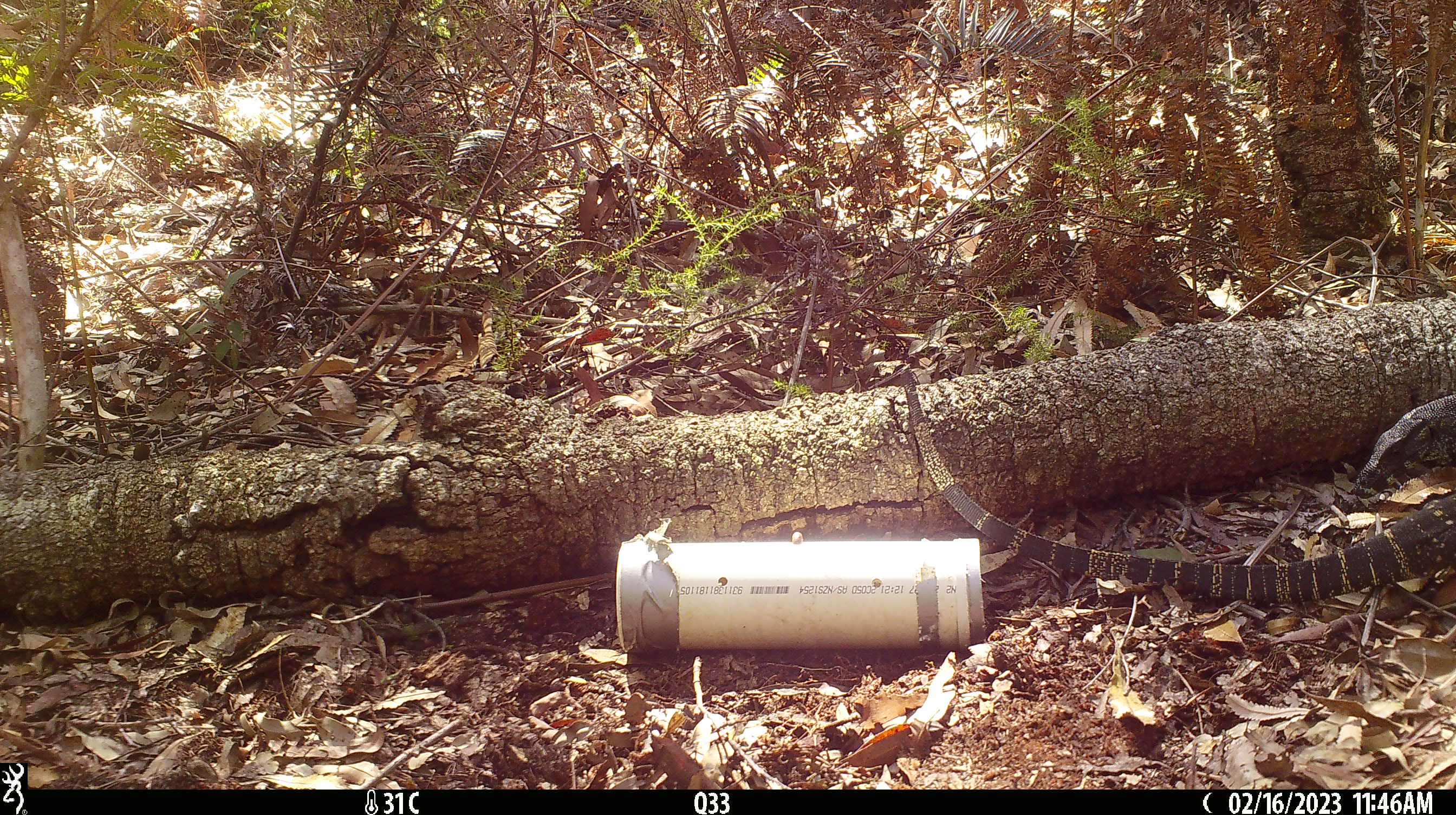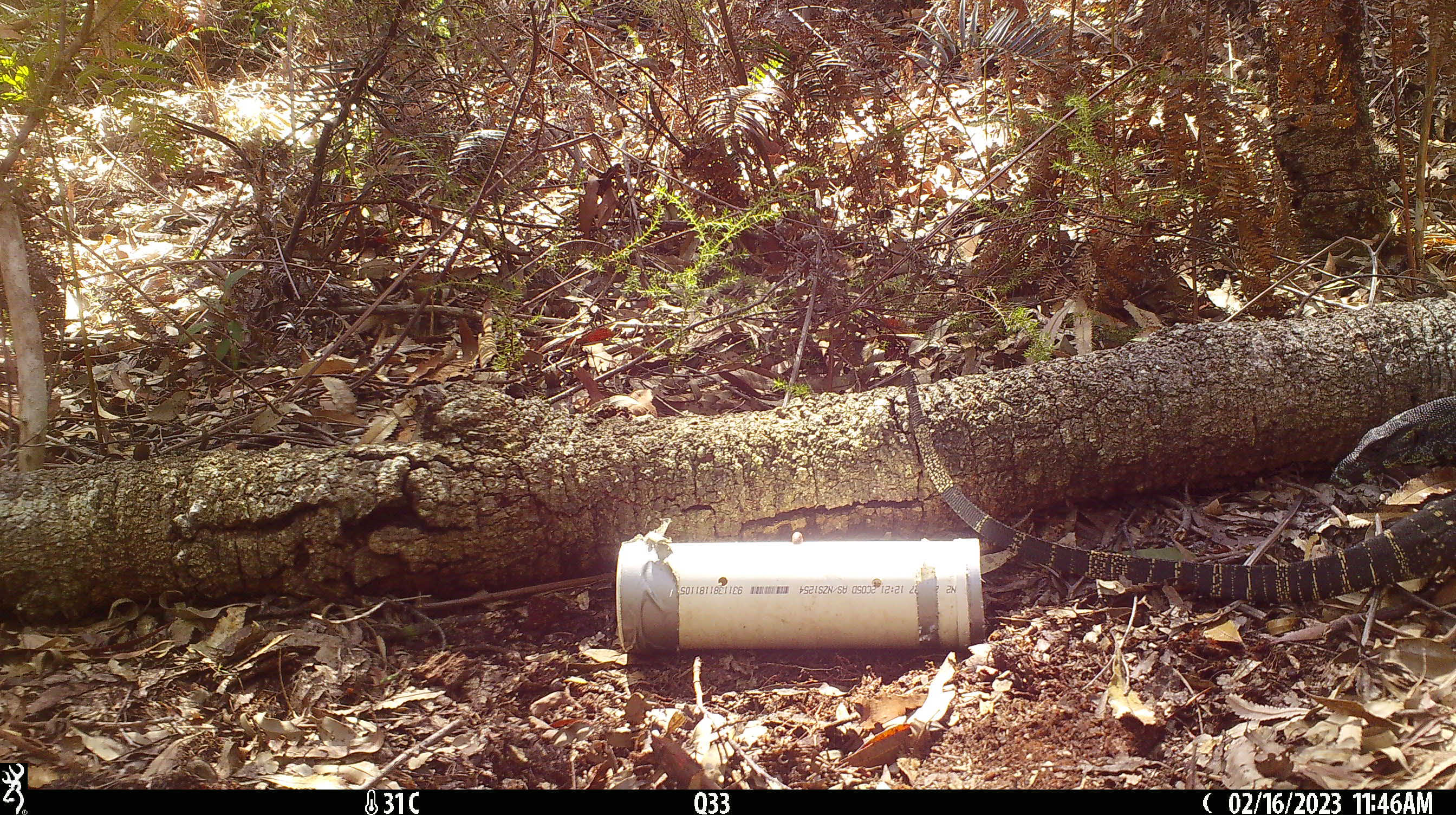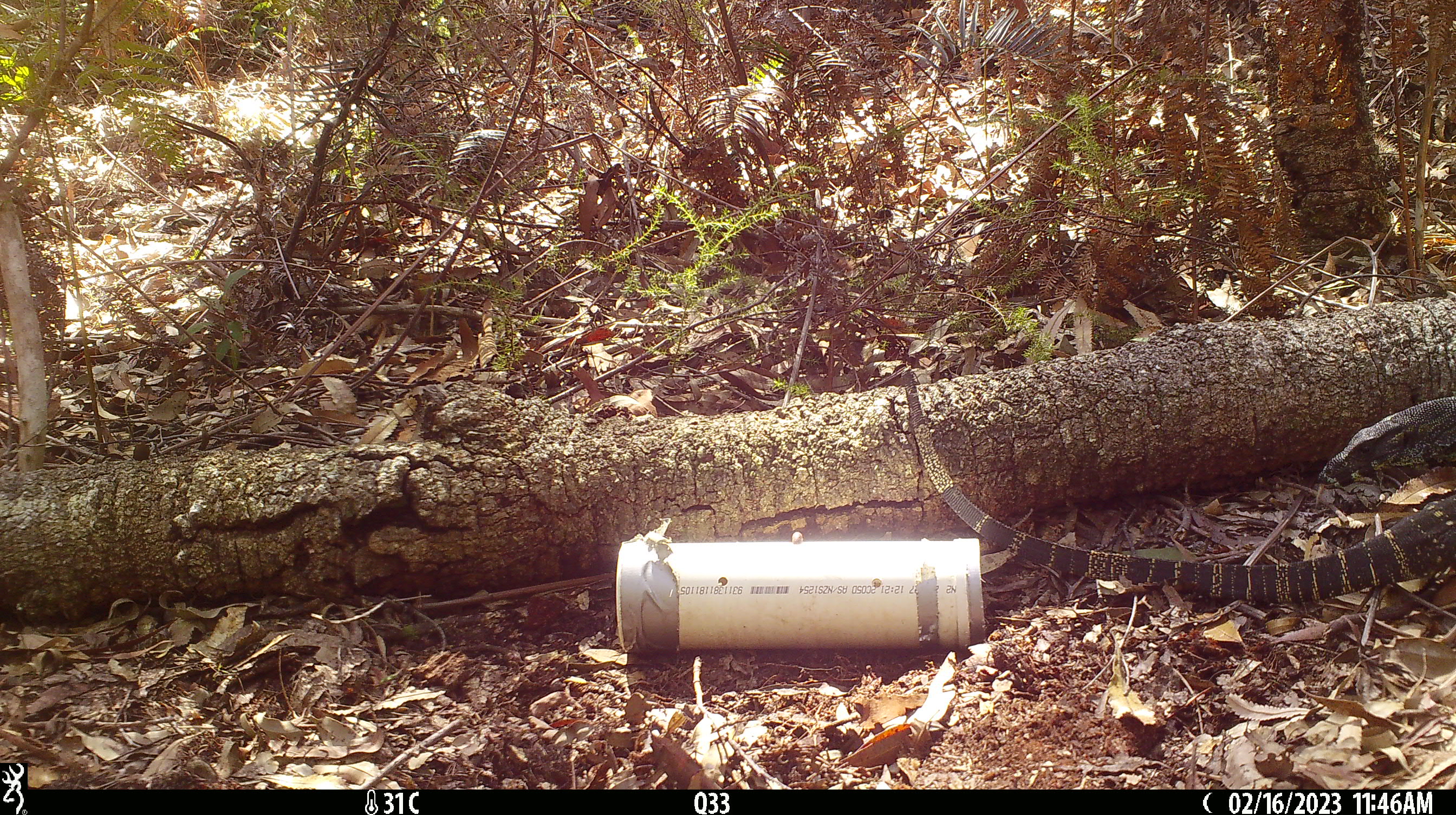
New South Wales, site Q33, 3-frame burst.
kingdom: Animalia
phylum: Chordata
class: Reptilia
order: Squamata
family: Varanidae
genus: Varanus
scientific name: Varanus varius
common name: lace monitor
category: goanna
Goanna (lace monitor) (Varanus varius).